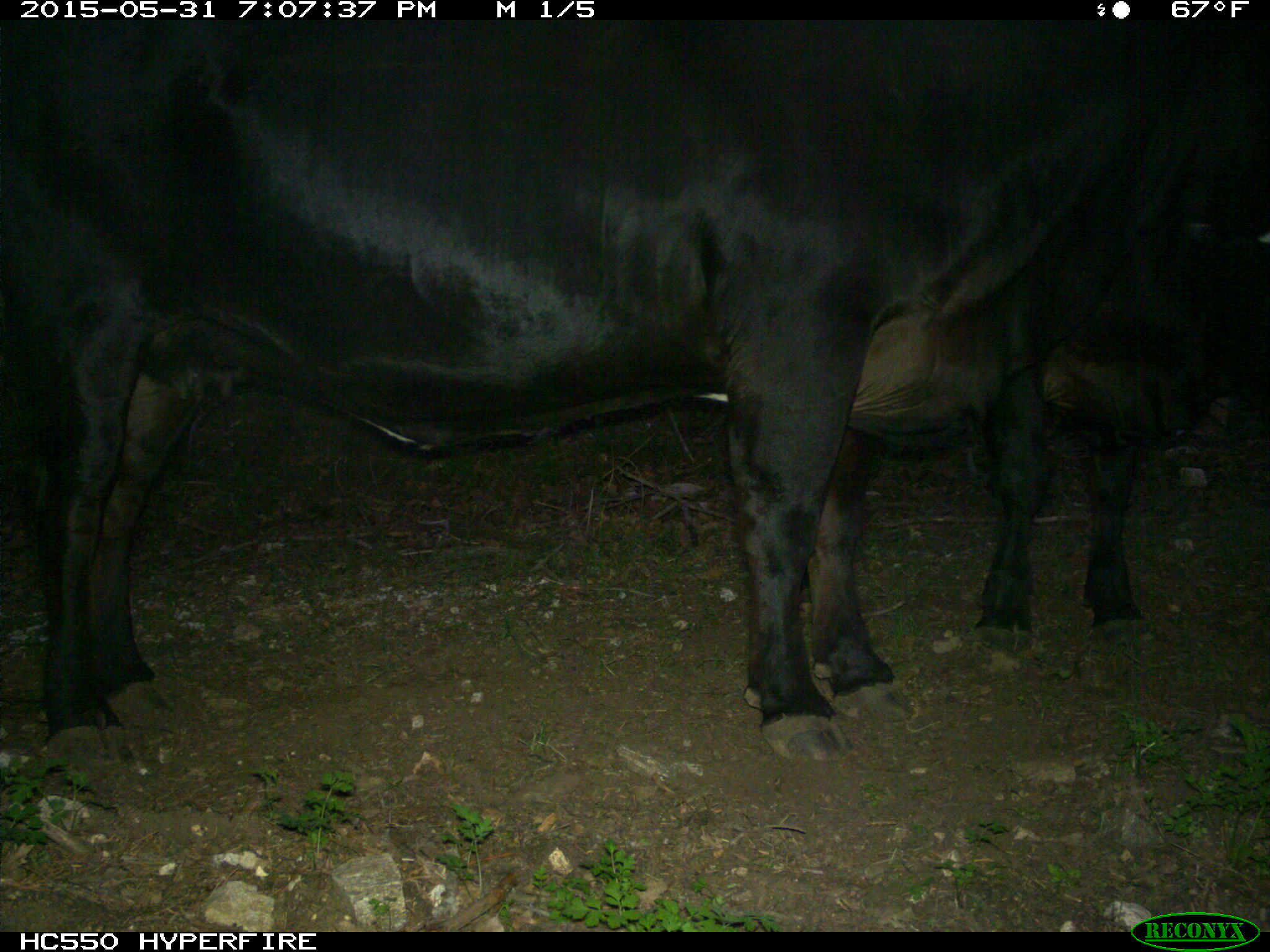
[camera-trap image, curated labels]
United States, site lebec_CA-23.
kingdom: Animalia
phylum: Chordata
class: Mammalia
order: Artiodactyla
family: Bovidae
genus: Bos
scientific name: Bos taurus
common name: domestic cow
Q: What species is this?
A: Bos taurus (domestic cow).